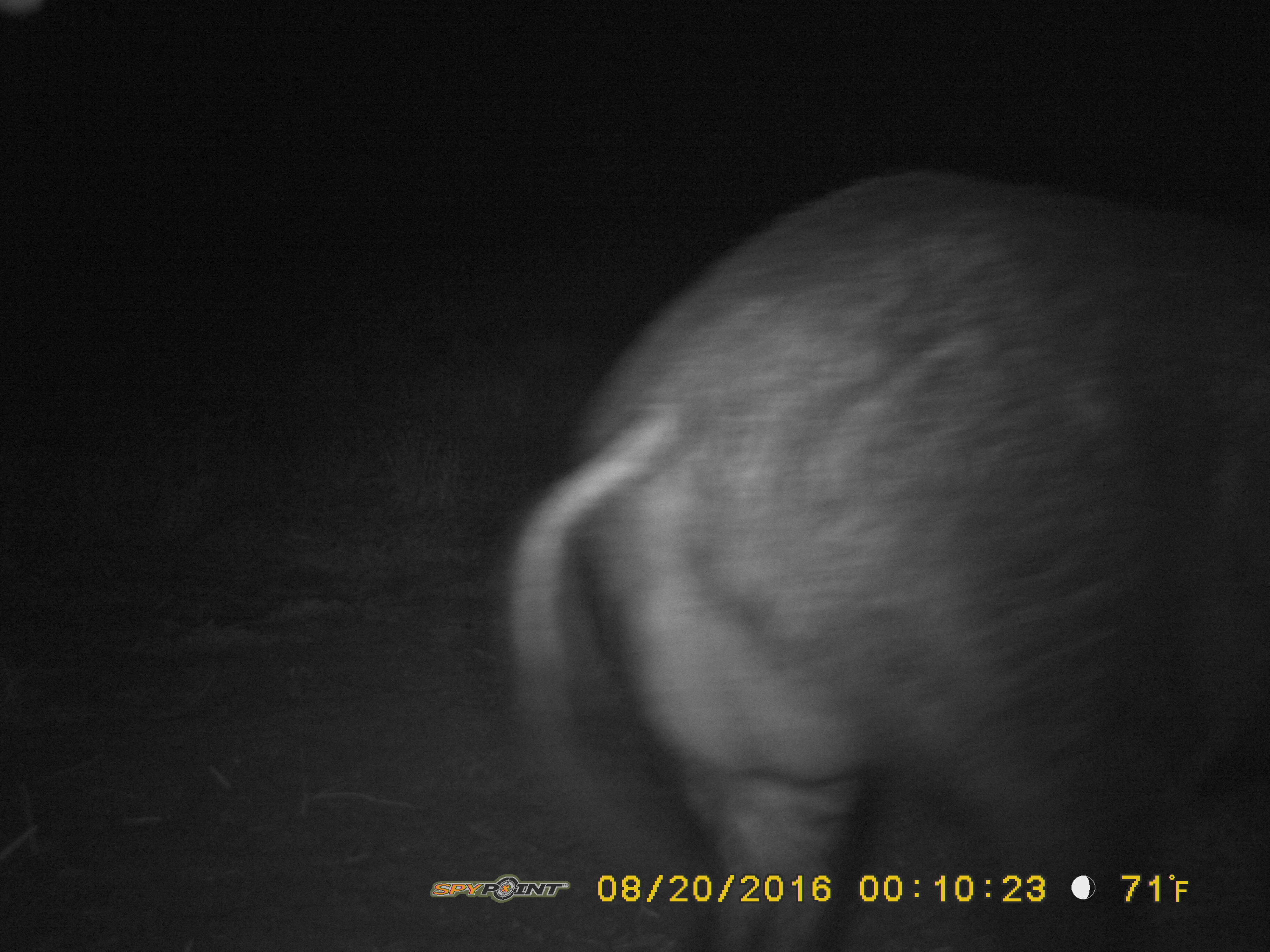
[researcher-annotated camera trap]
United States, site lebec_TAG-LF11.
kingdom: Animalia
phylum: Chordata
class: Mammalia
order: Artiodactyla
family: Suidae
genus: Sus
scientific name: Sus scrofa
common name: wild boar